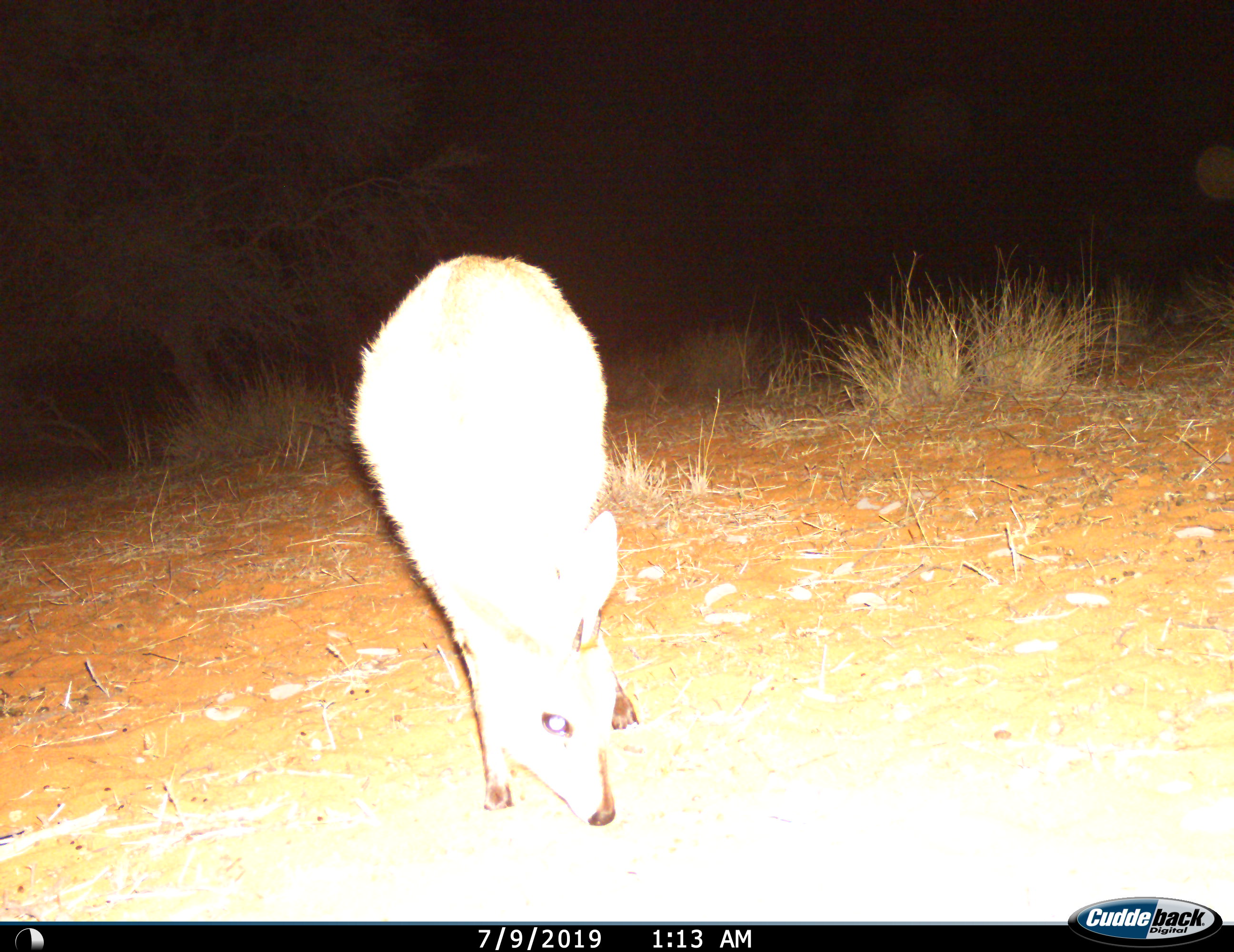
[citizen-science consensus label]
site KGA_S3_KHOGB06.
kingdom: Animalia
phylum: Chordata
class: Mammalia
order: Artiodactyla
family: Bovidae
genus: Sylvicapra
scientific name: Sylvicapra grimmia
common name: common duiker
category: duikercommongrey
Duikercommongrey (common duiker) (Sylvicapra grimmia), count 1. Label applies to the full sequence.